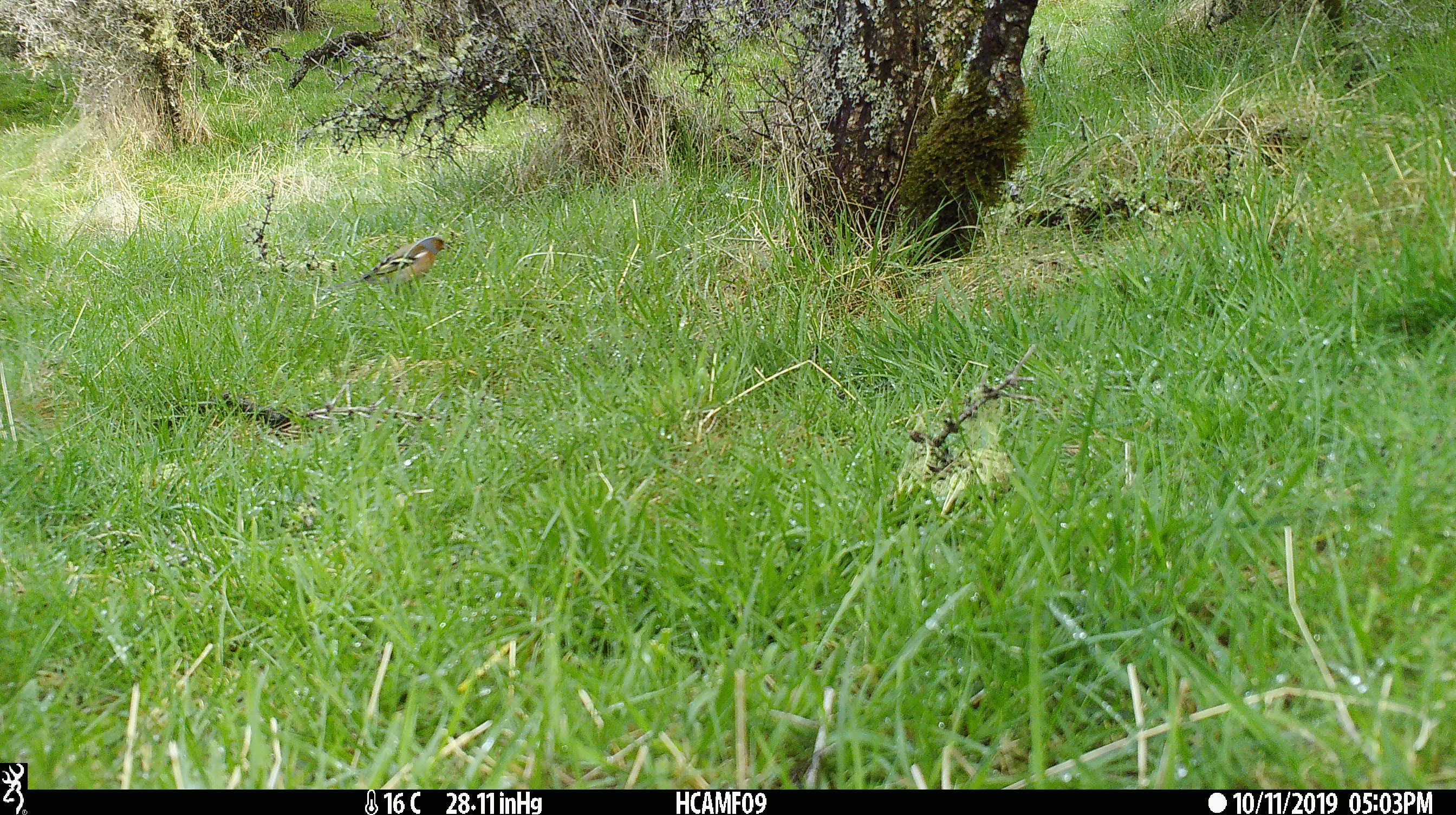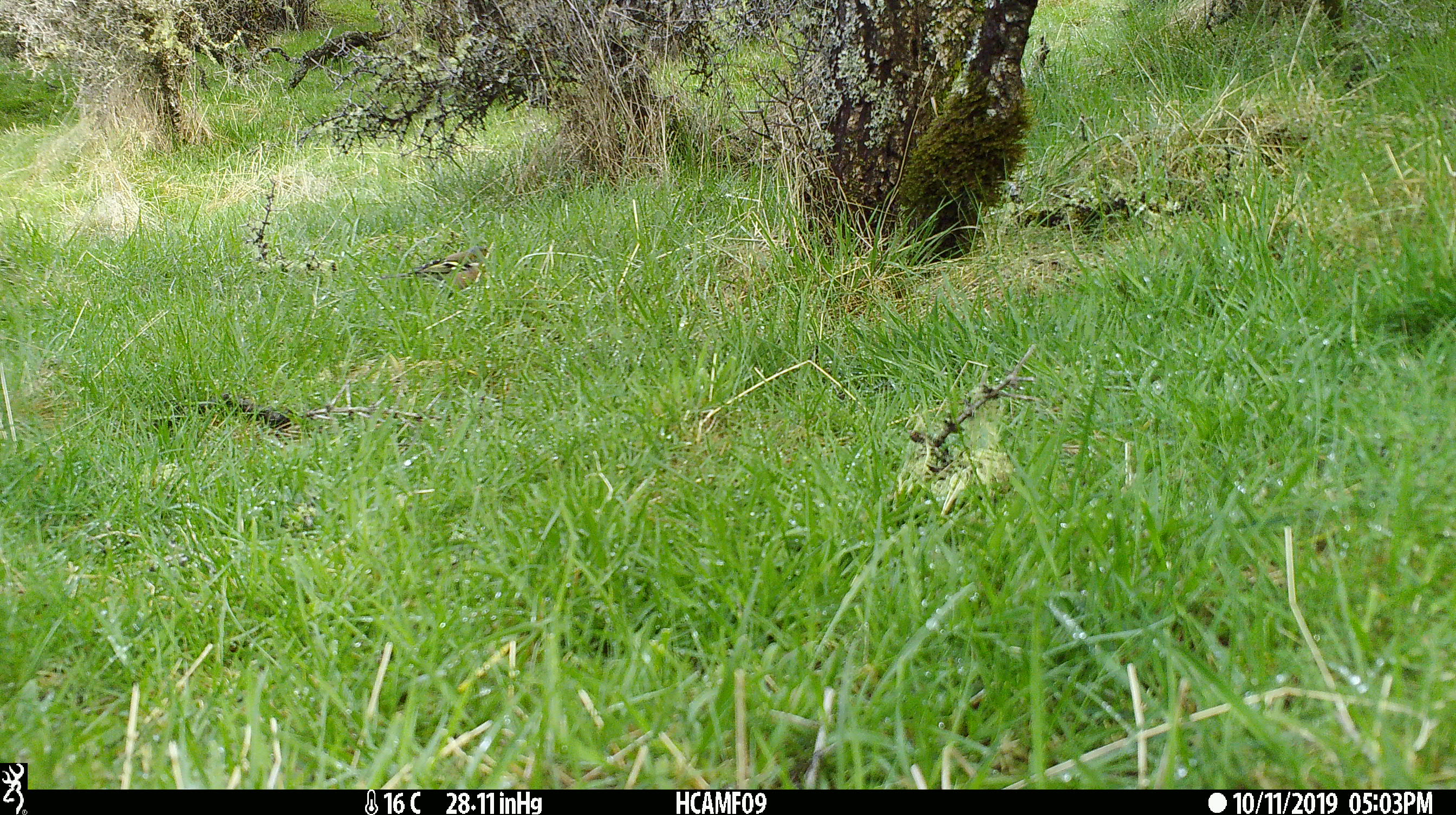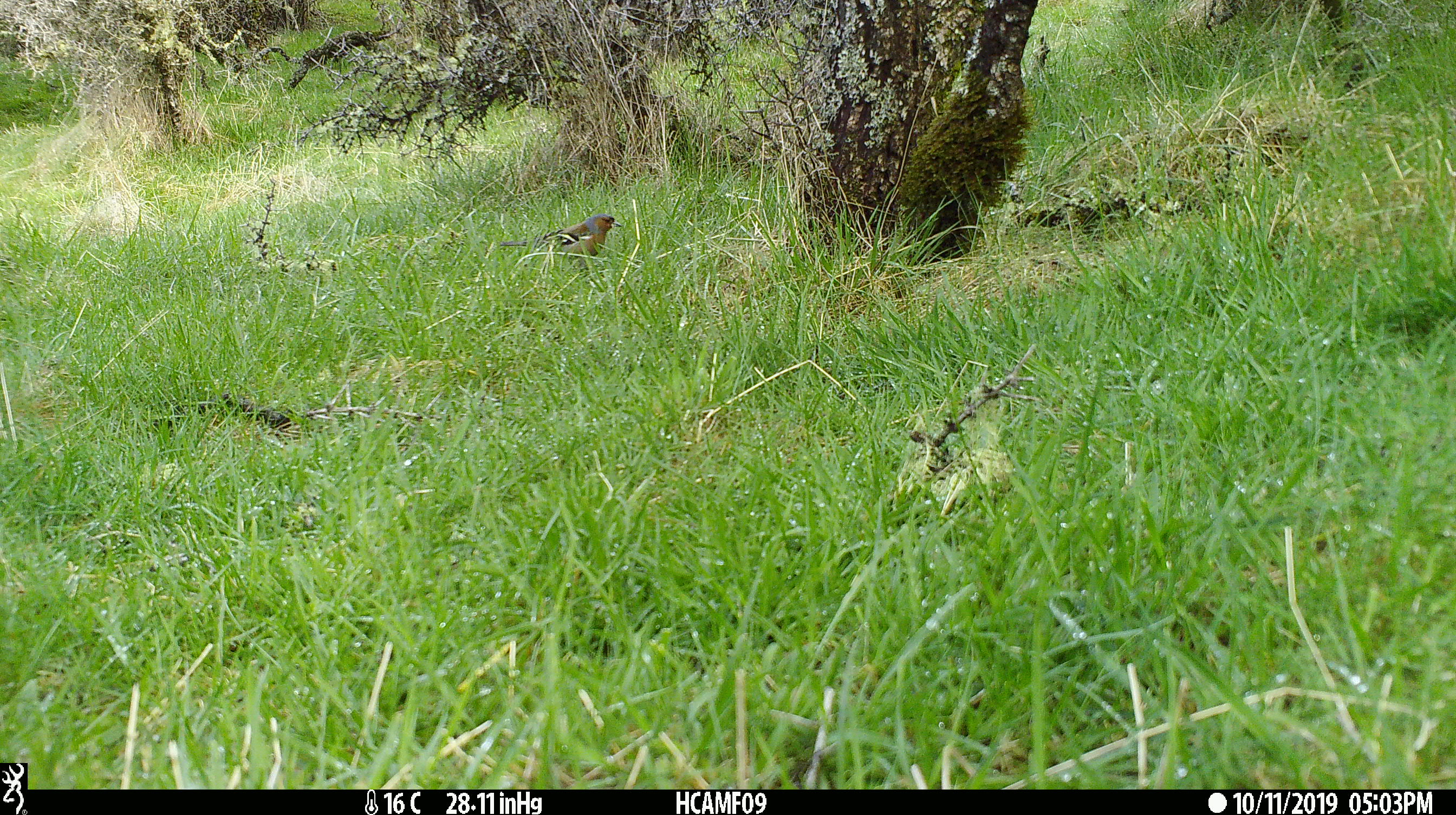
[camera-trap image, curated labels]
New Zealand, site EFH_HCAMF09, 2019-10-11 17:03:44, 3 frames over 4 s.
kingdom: Animalia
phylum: Chordata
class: Aves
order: Passeriformes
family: Fringillidae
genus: Fringilla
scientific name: Fringilla coelebs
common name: common chaffinch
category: chaffinch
Chaffinch (common chaffinch) (Fringilla coelebs).